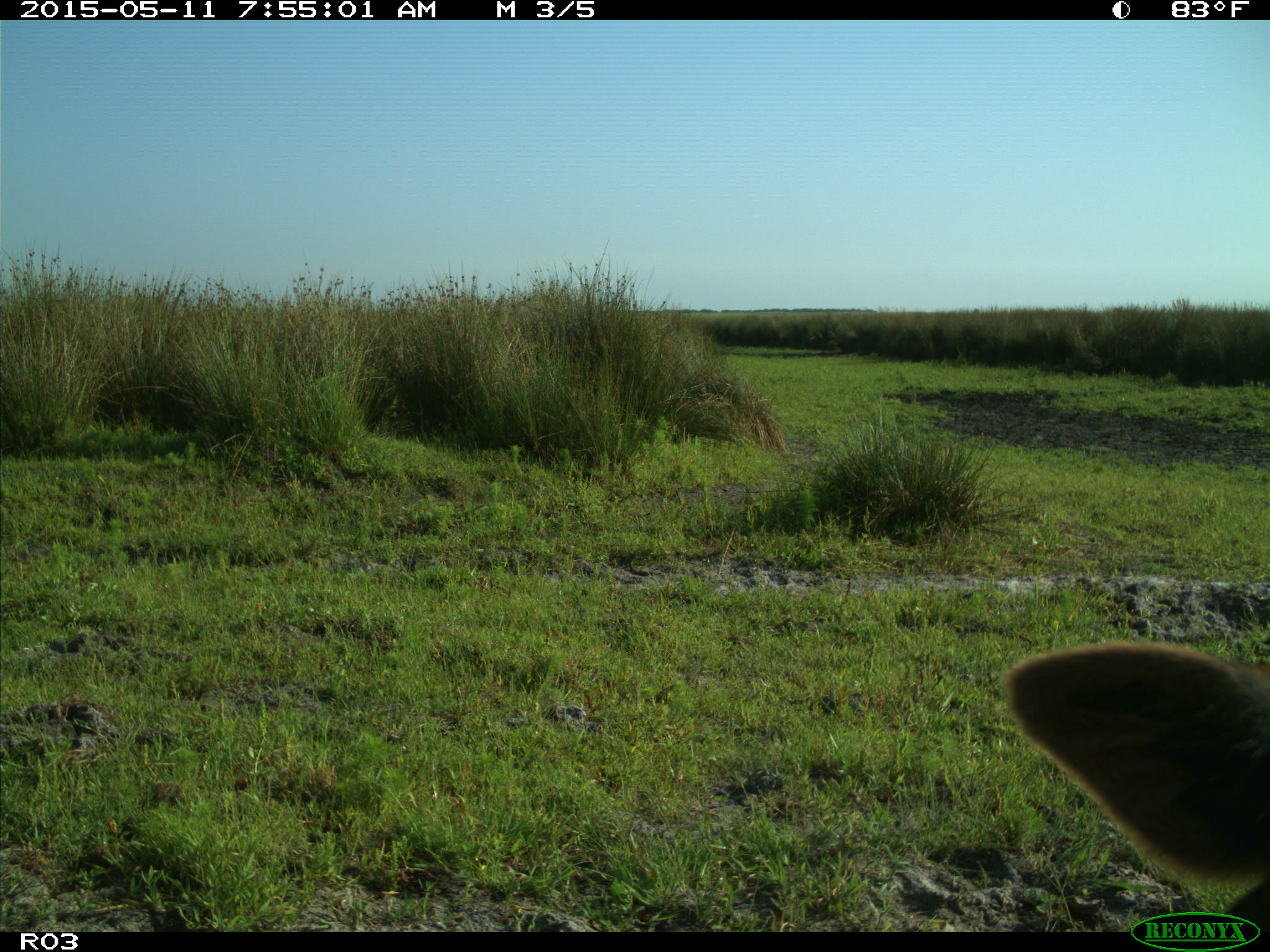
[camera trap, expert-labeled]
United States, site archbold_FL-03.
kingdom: Animalia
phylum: Chordata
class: Mammalia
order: Artiodactyla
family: Bovidae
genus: Bos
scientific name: Bos taurus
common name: domestic cow